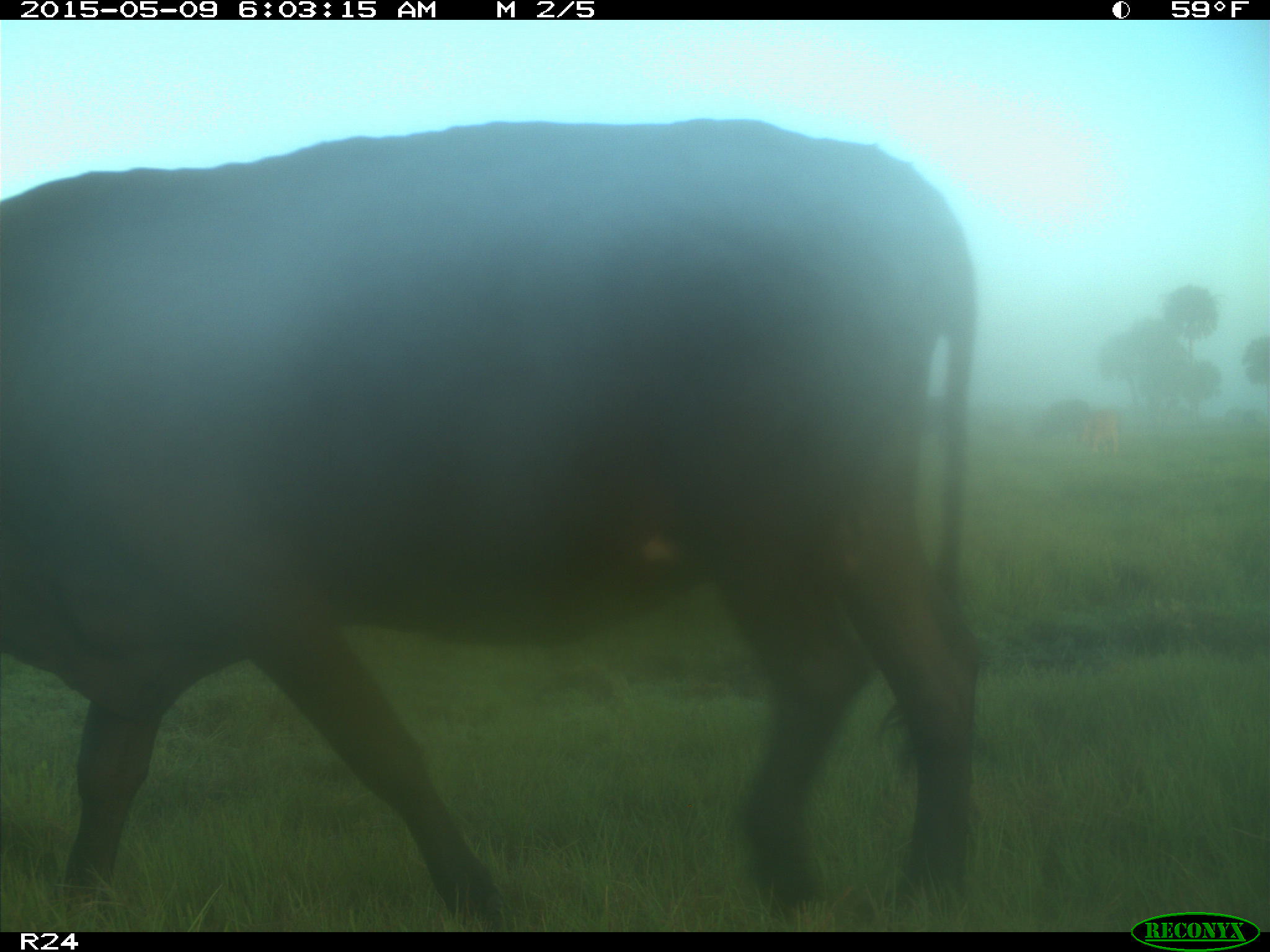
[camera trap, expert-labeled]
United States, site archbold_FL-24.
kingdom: Animalia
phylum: Chordata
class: Mammalia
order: Artiodactyla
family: Bovidae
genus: Bos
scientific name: Bos taurus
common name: domestic cow